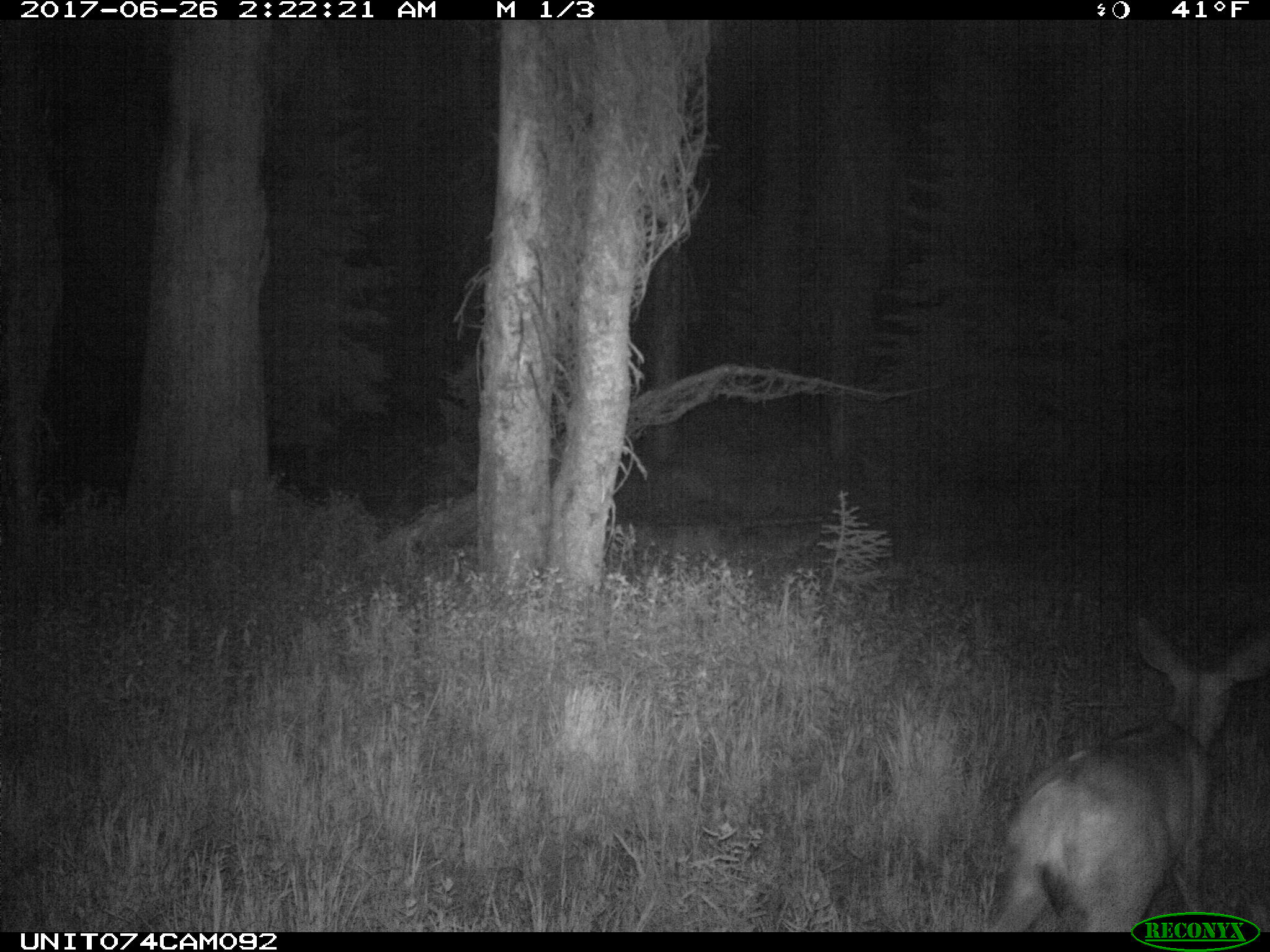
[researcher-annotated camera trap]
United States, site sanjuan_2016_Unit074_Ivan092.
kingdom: Animalia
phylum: Chordata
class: Mammalia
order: Artiodactyla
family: Cervidae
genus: Odocoileus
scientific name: Odocoileus hemionus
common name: mule deer